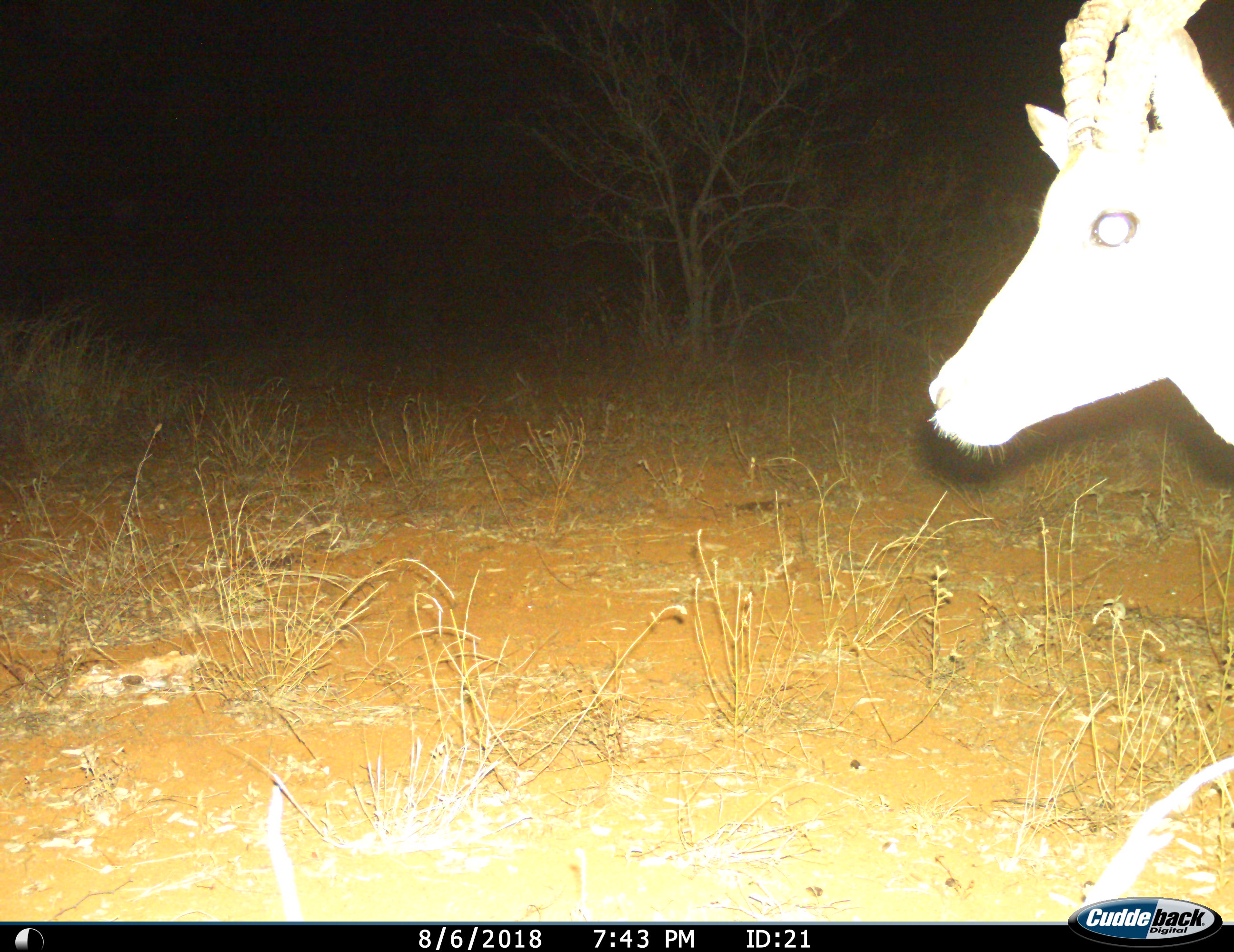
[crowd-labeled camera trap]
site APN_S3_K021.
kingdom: Animalia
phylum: Chordata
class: Mammalia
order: Artiodactyla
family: Bovidae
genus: Aepyceros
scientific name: Aepyceros melampus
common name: impala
Impala (Aepyceros melampus), count 1. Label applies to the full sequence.